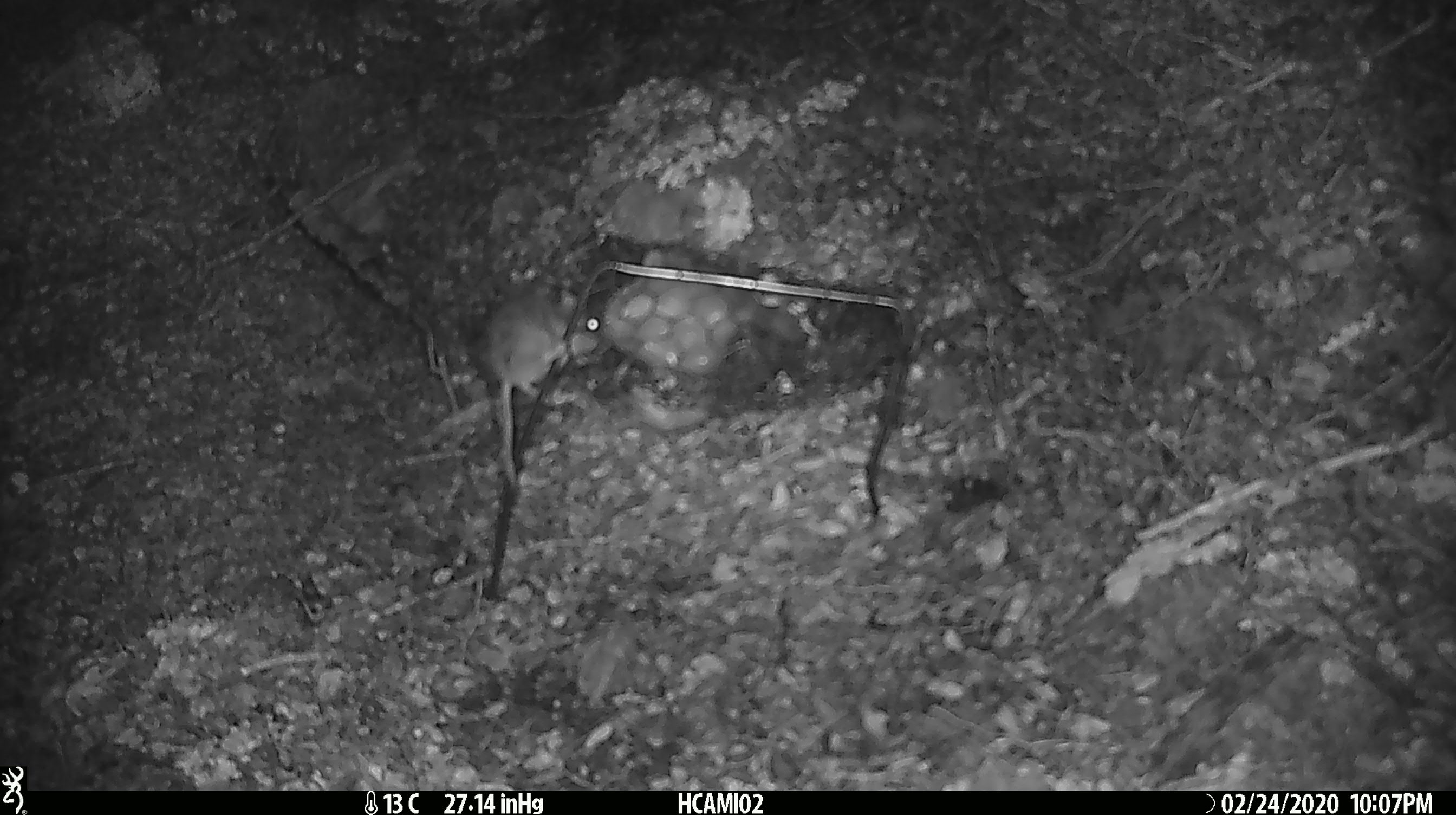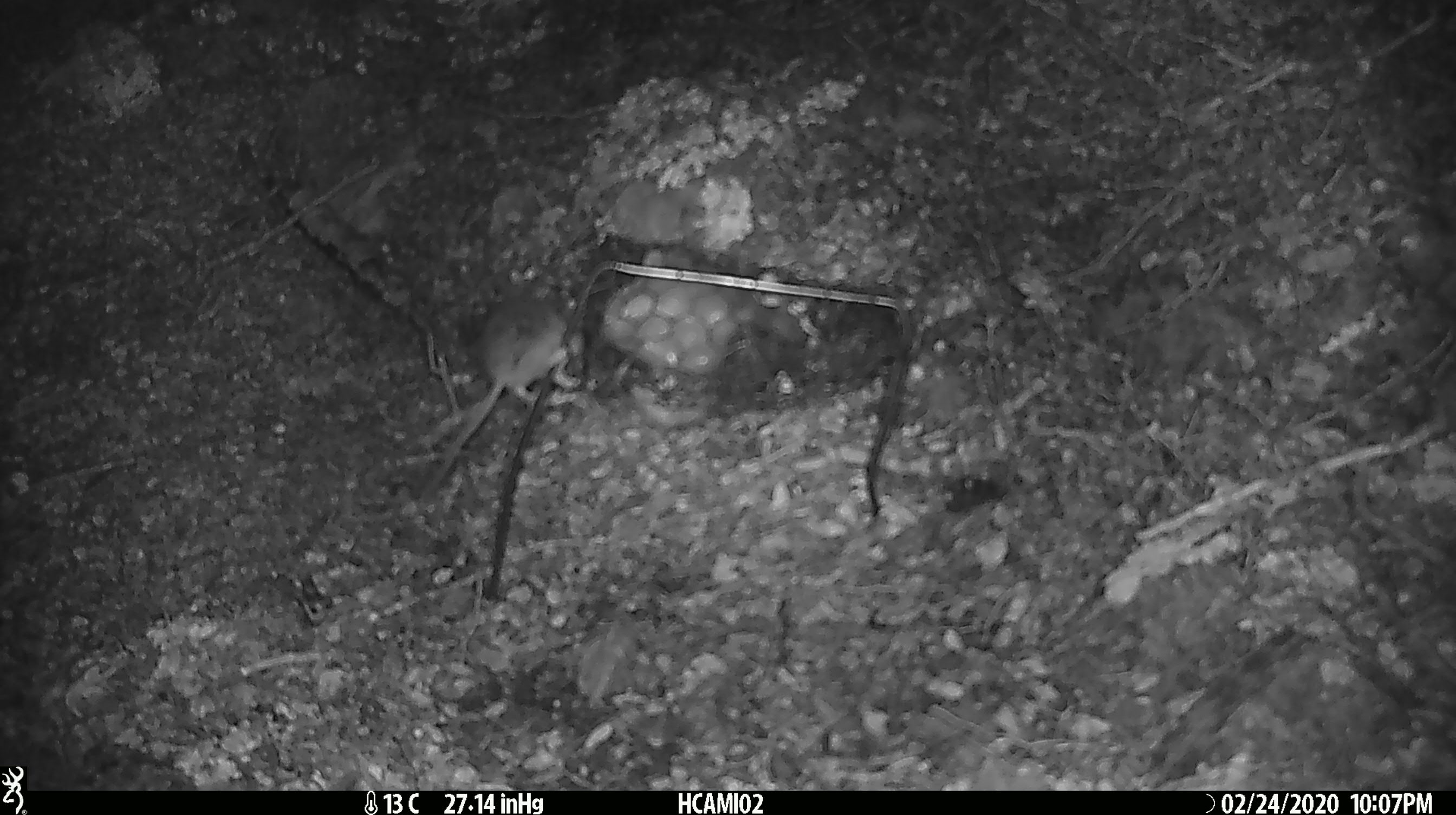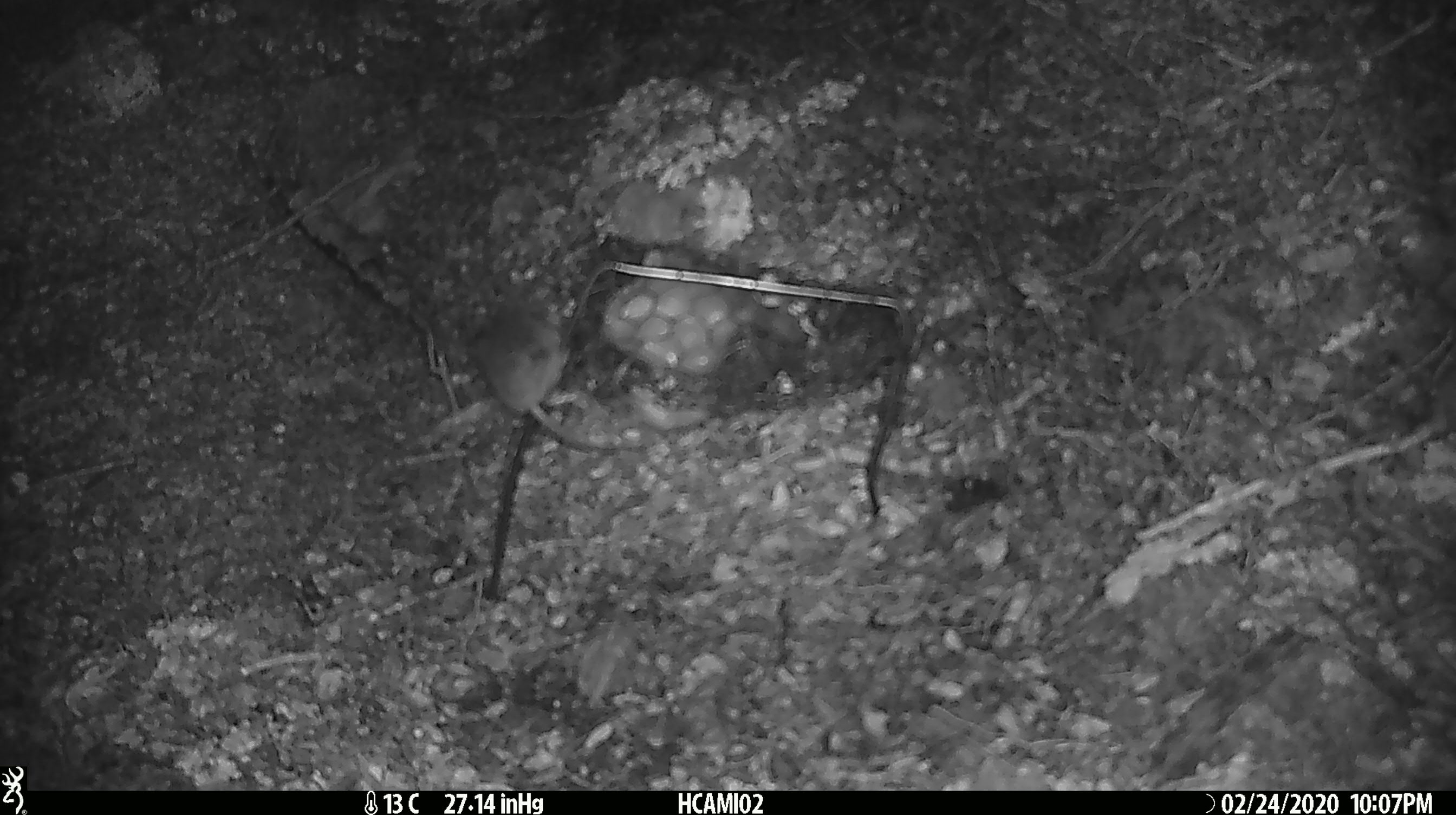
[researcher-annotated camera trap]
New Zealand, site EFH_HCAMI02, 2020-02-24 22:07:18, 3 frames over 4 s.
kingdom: Animalia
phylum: Chordata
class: Mammalia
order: Rodentia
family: Muridae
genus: Mus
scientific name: Mus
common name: mouse